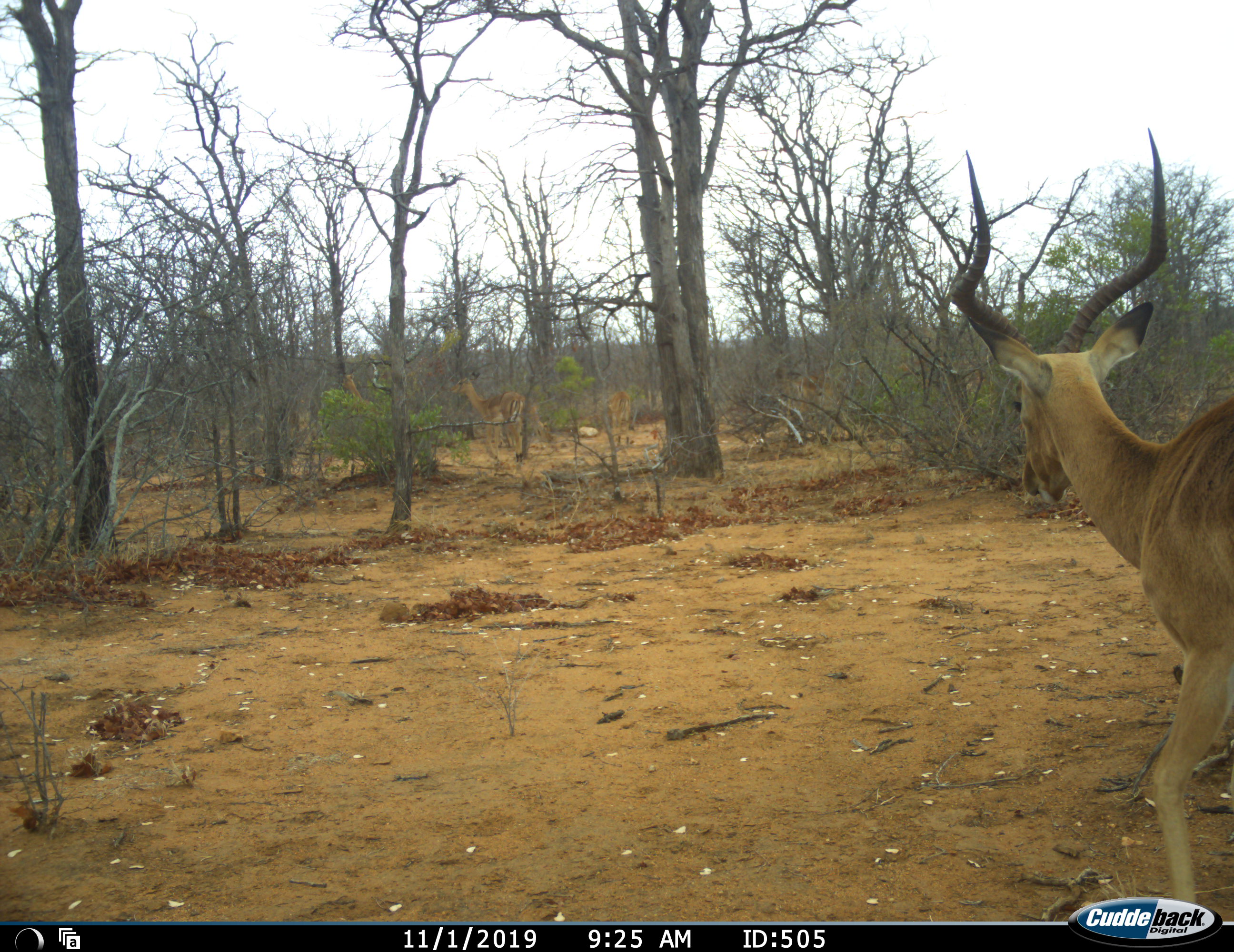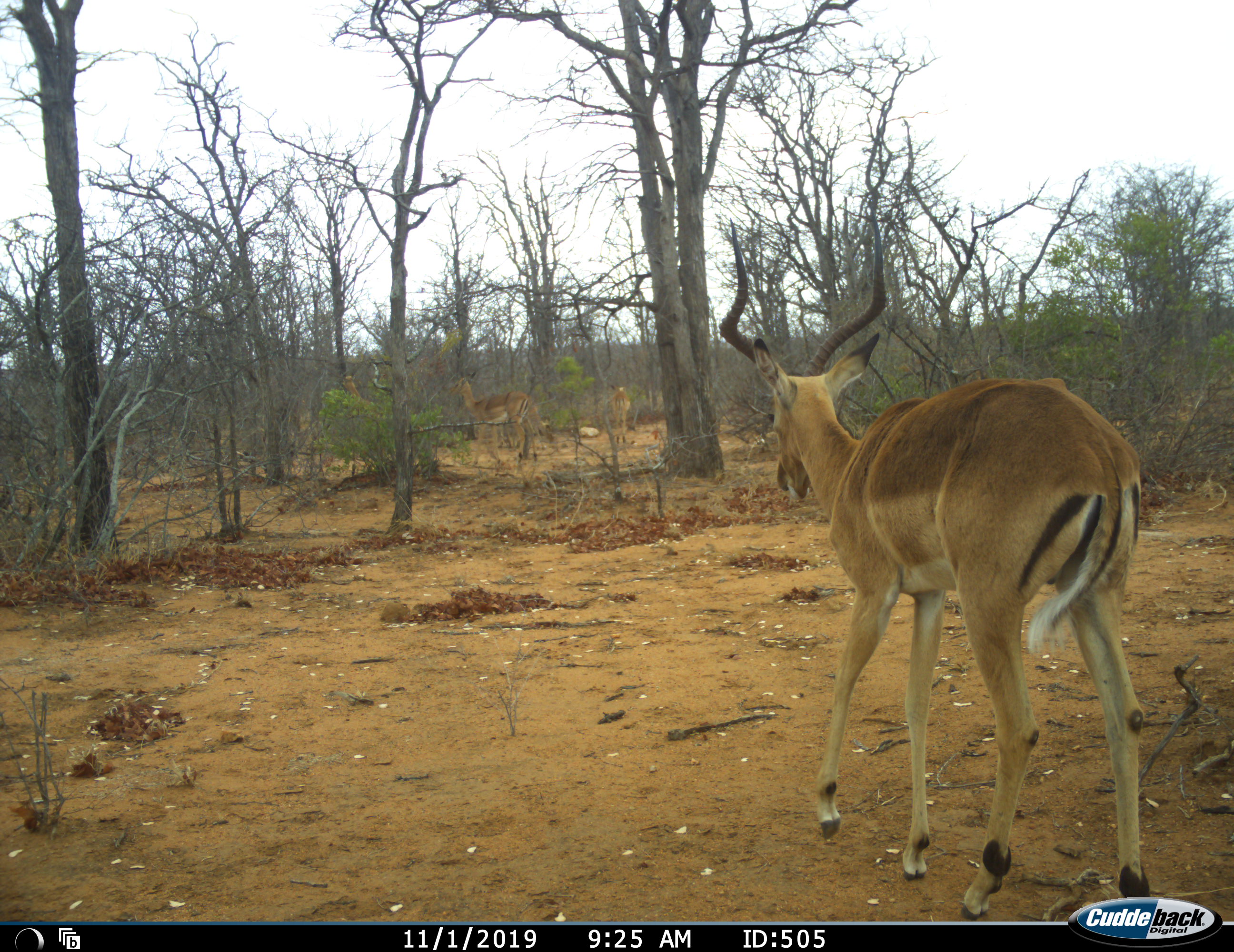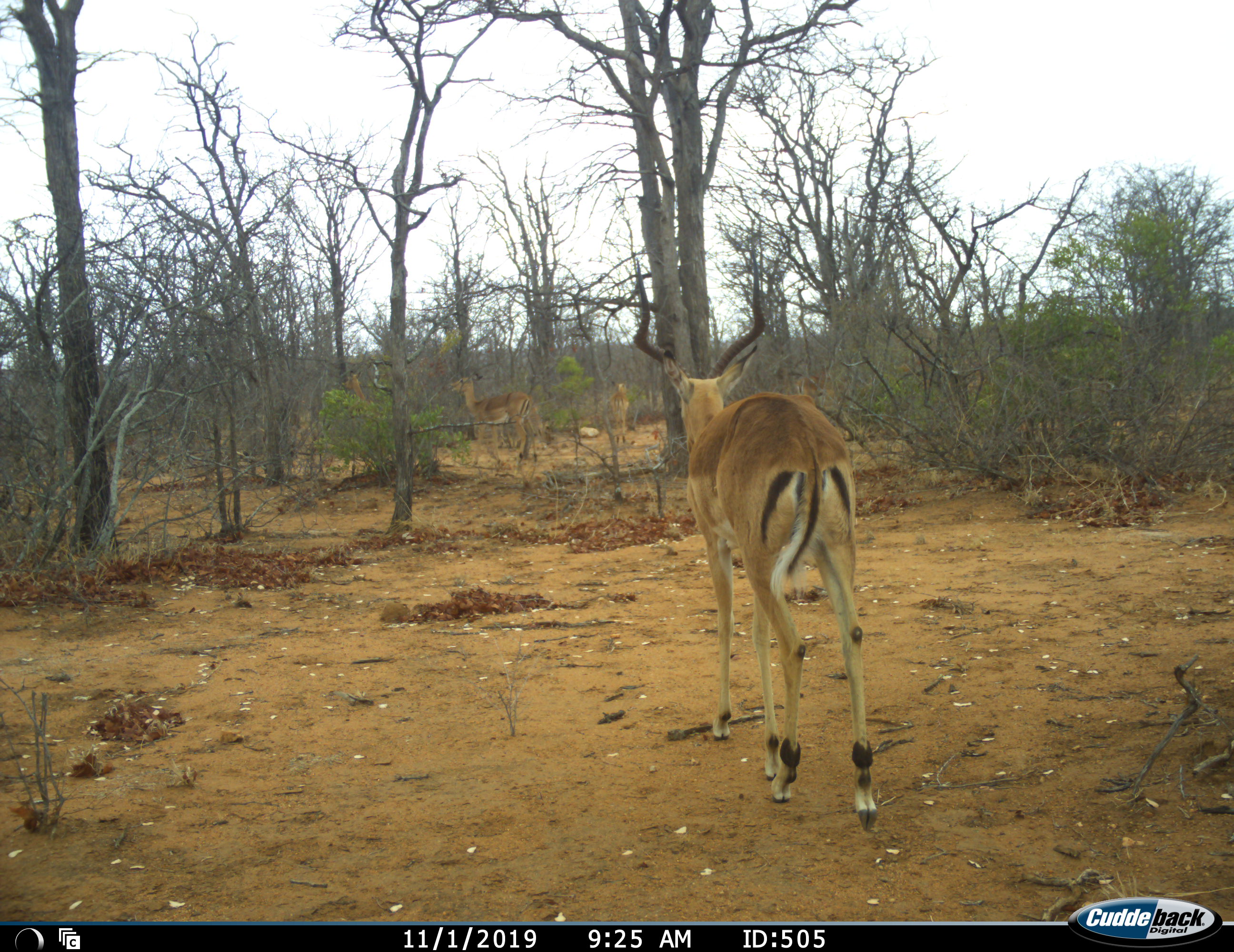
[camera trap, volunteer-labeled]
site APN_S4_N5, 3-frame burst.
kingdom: Animalia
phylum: Chordata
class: Mammalia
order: Artiodactyla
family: Bovidae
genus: Aepyceros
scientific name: Aepyceros melampus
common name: impala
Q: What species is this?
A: Impala (Aepyceros melampus).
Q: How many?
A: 4.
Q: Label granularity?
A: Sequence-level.